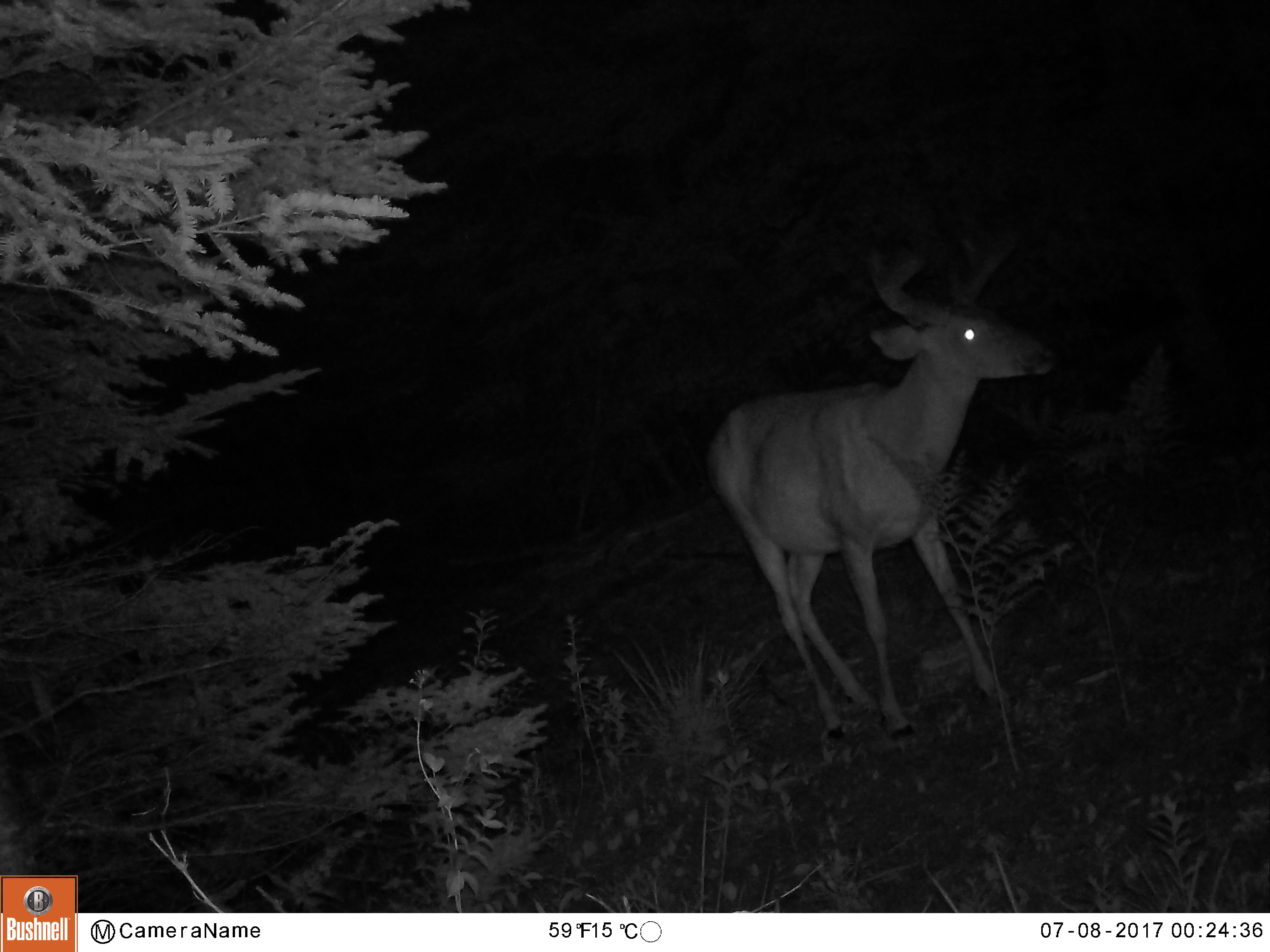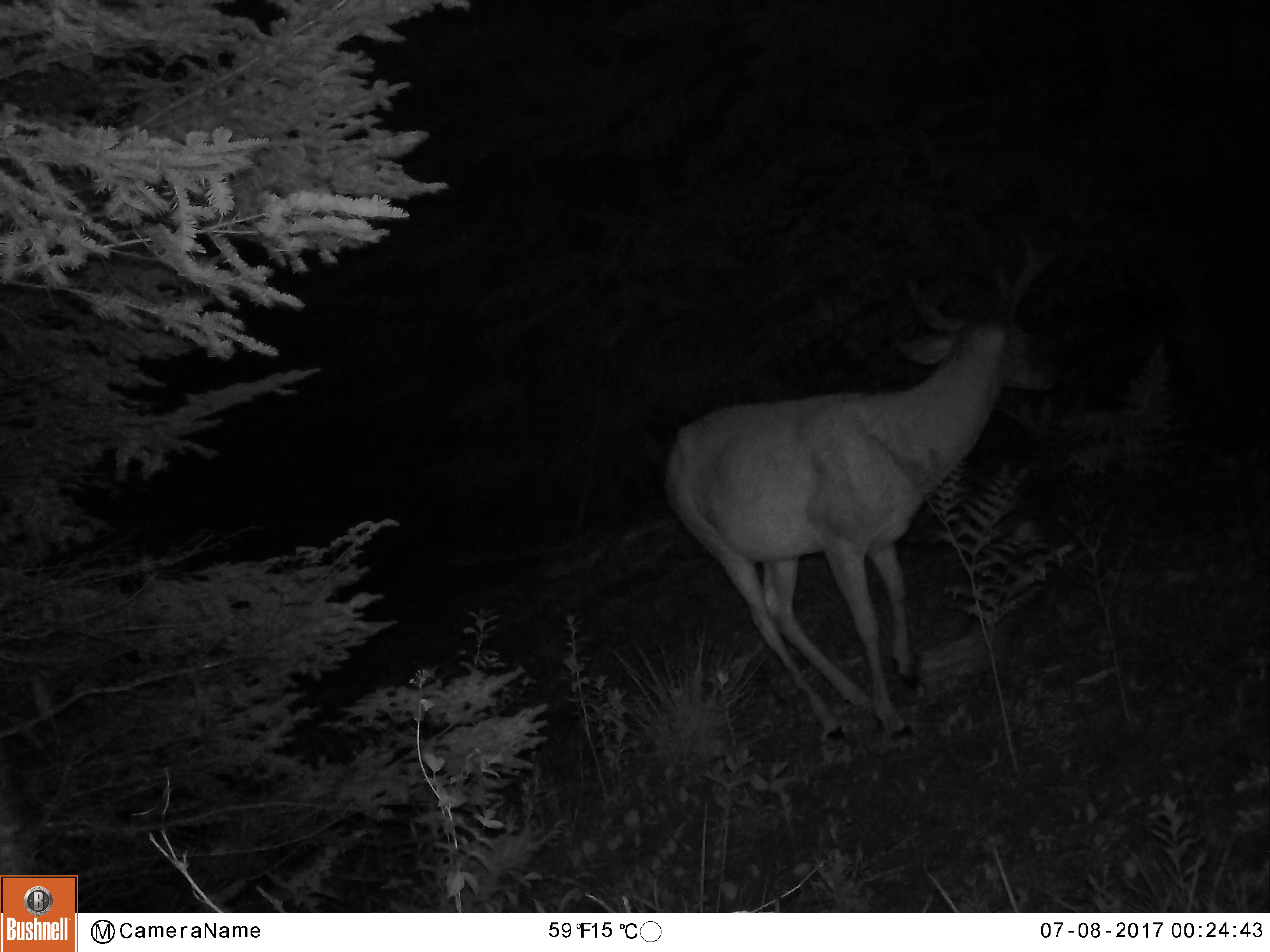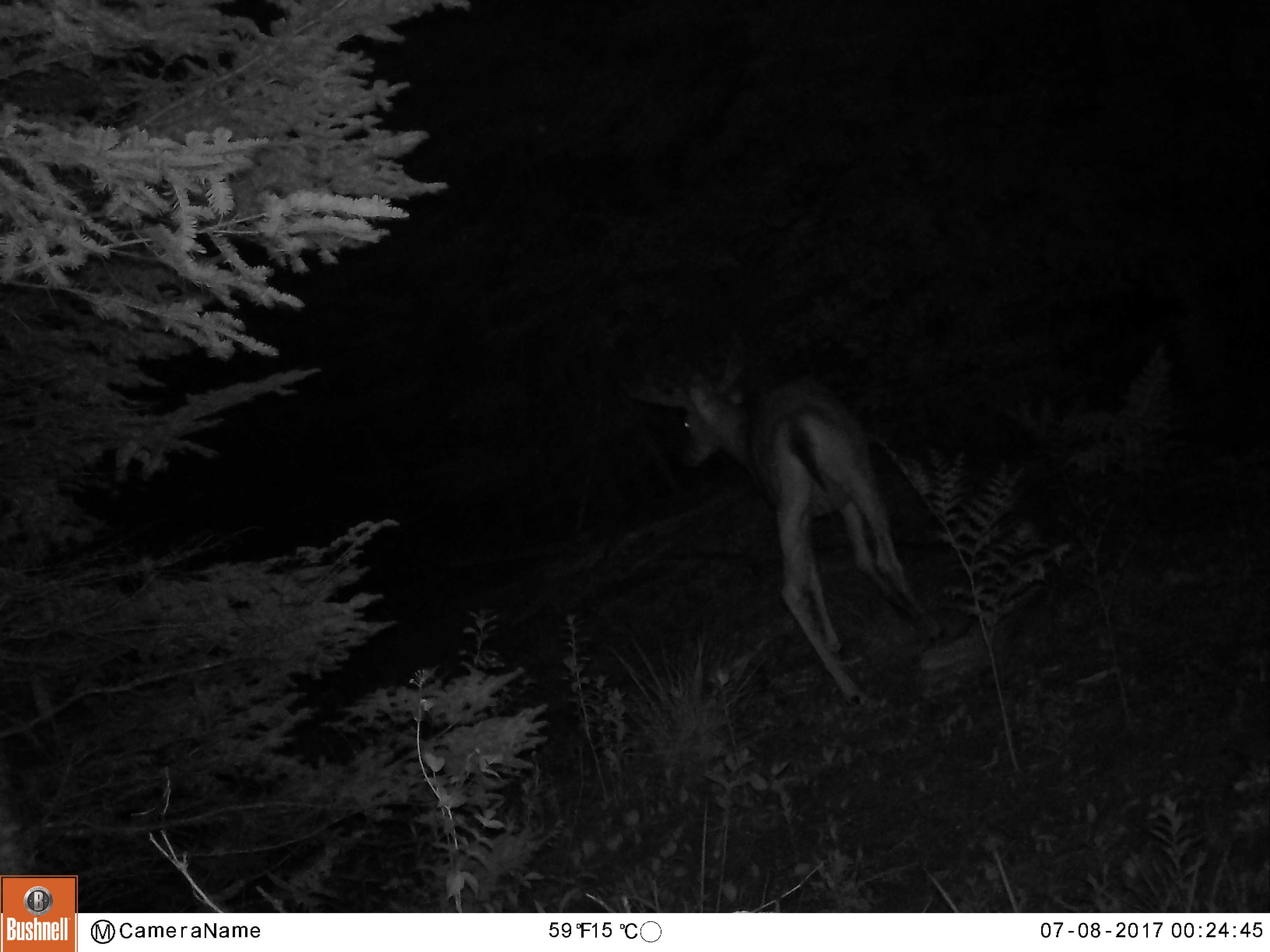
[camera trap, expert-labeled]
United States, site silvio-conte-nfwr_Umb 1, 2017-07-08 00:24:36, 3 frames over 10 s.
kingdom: Animalia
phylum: Chordata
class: Mammalia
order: Artiodactyla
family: Cervidae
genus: Odocoileus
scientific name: Odocoileus virginianus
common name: white-tailed deer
White-tailed deer (Odocoileus virginianus).